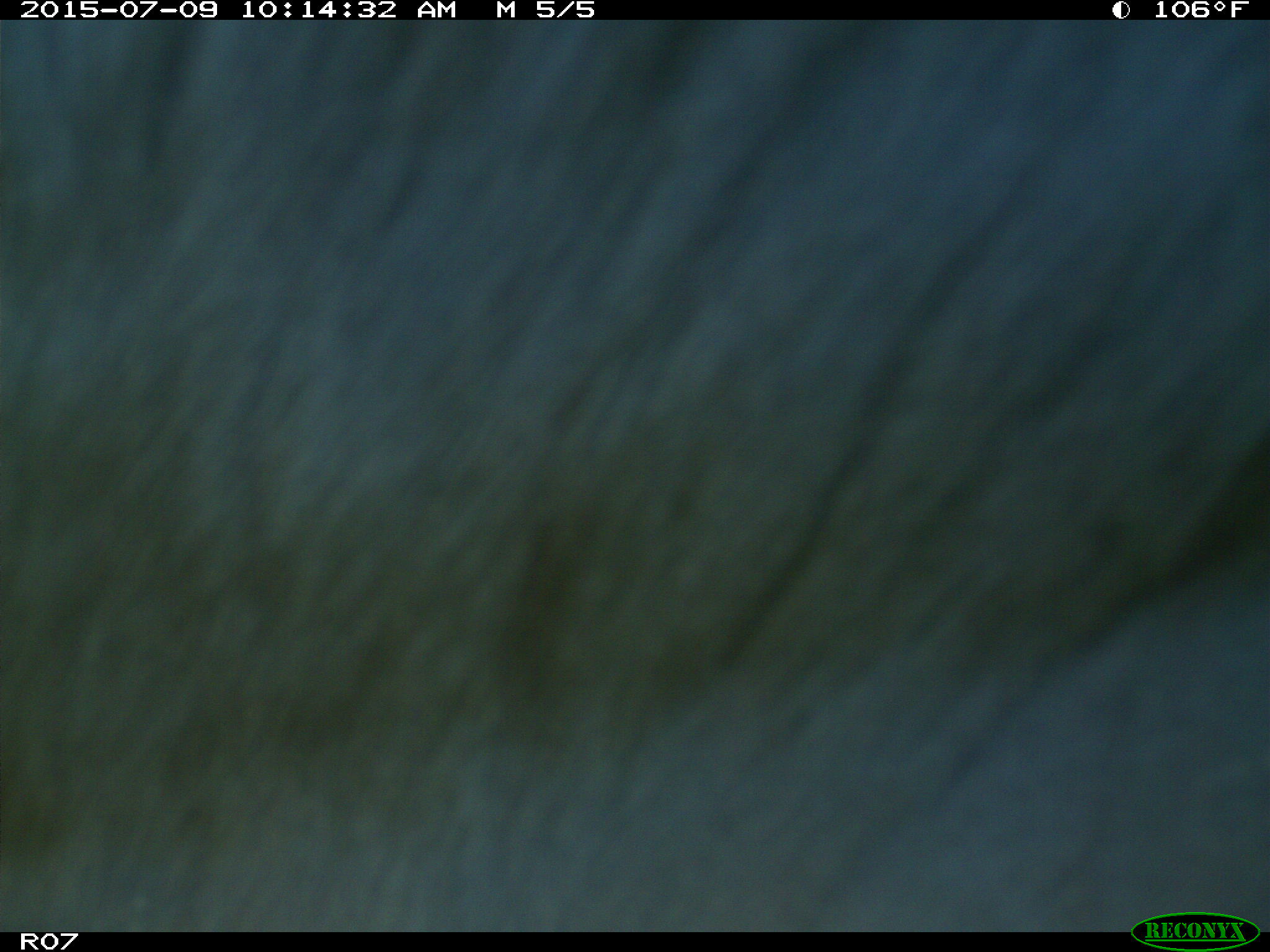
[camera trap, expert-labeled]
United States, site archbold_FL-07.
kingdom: Animalia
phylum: Chordata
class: Mammalia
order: Artiodactyla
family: Bovidae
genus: Bos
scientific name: Bos taurus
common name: domestic cow